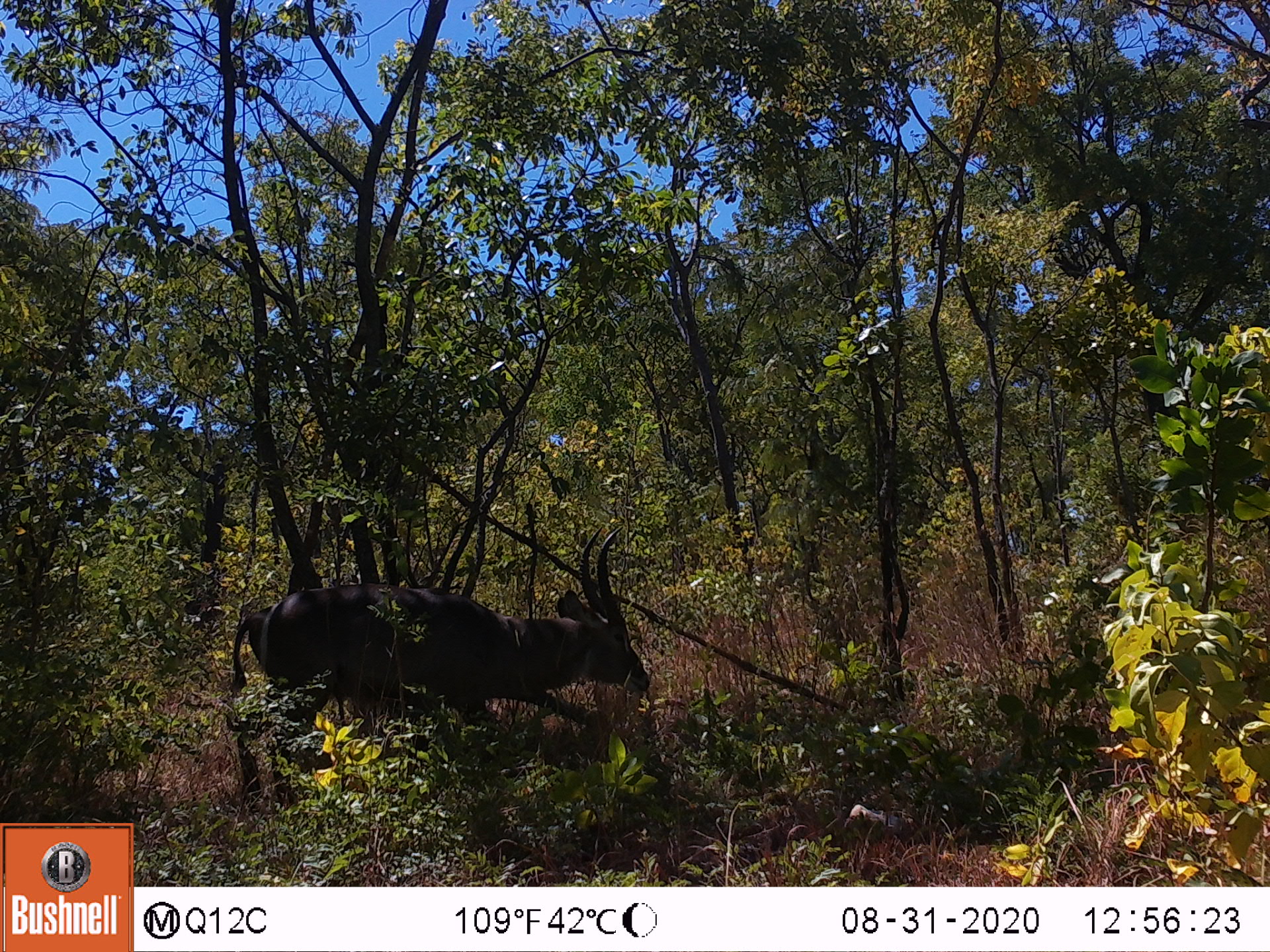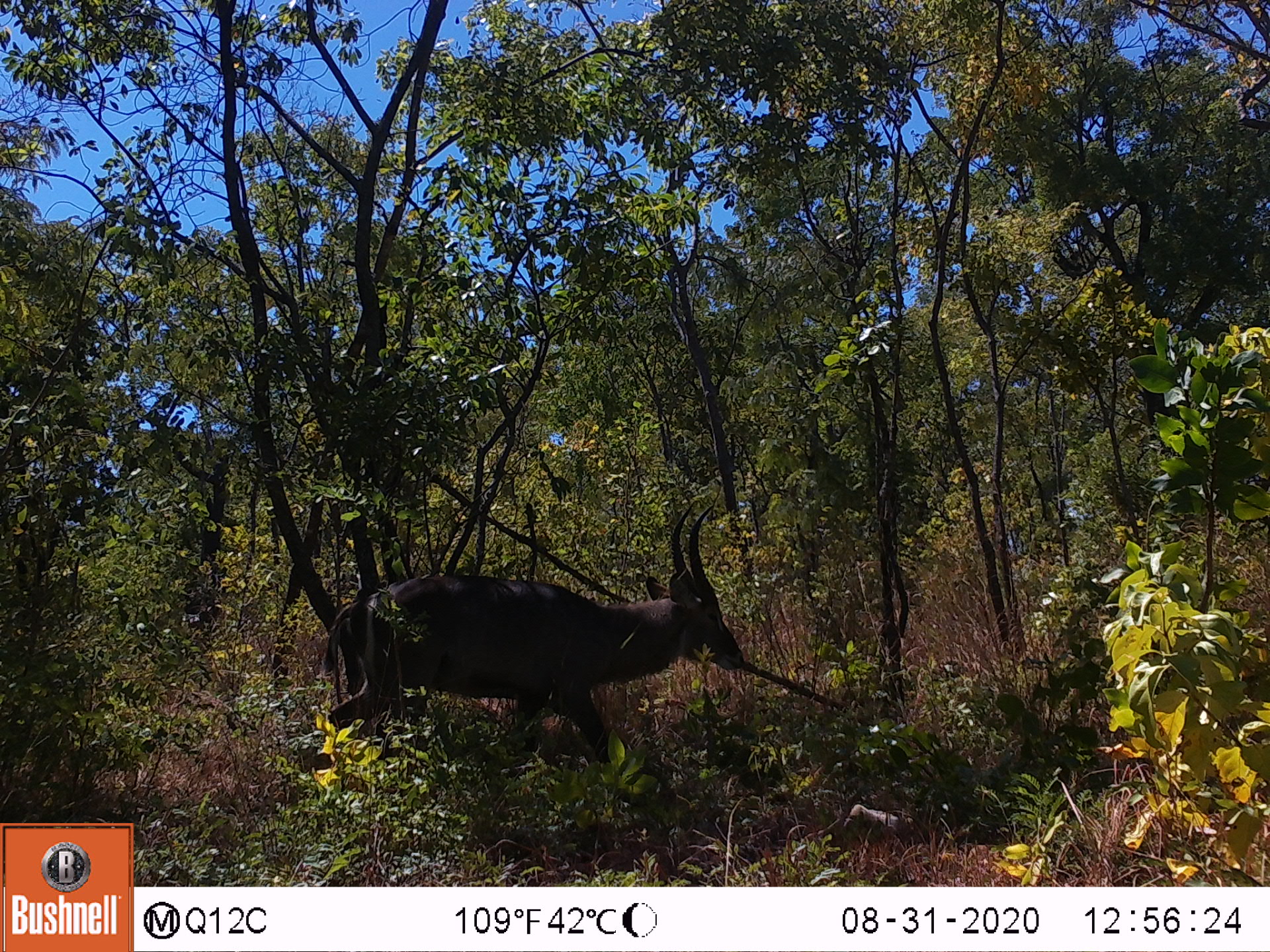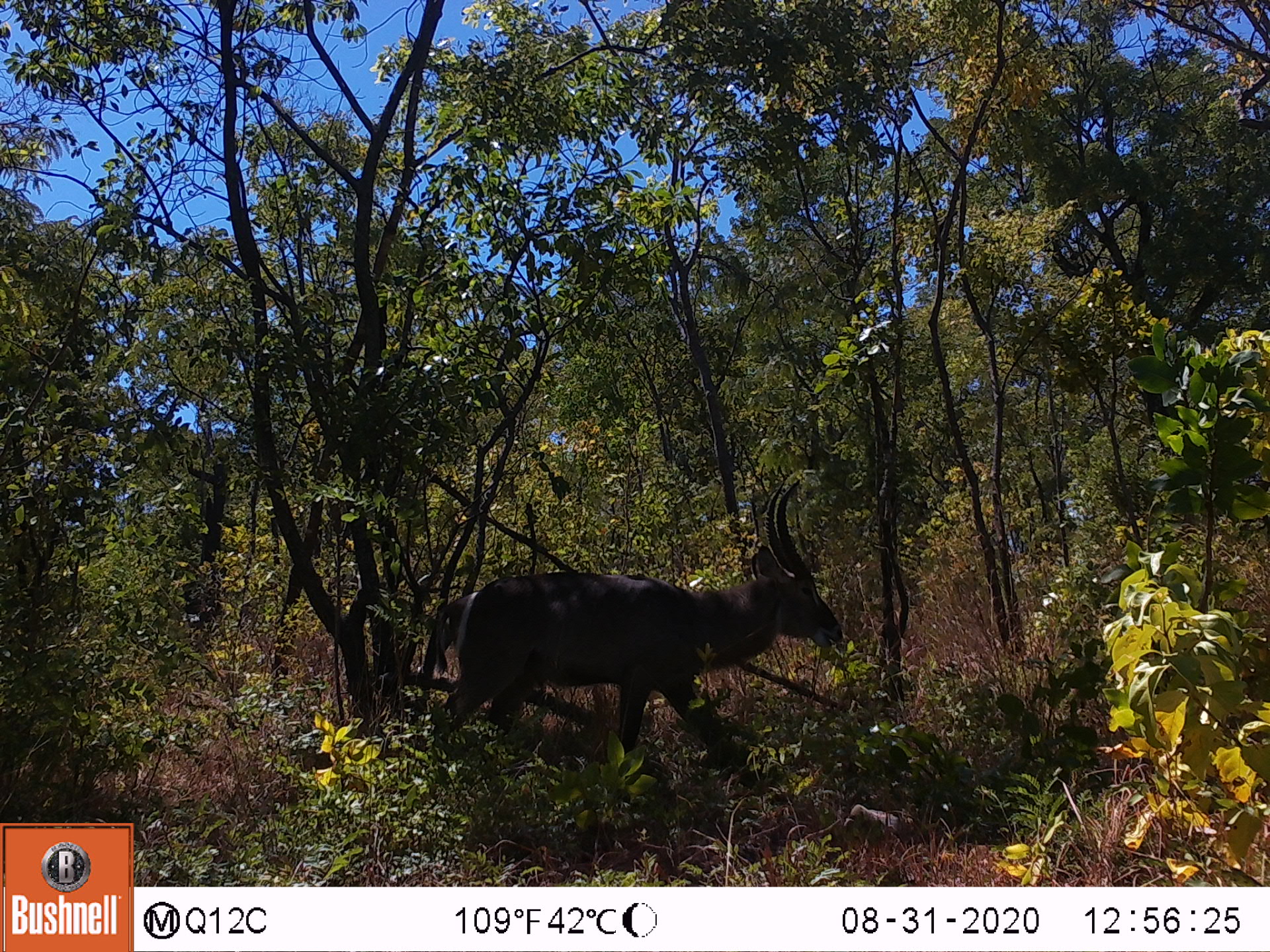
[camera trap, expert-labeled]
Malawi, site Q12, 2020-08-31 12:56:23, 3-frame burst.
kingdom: Animalia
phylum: Chordata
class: Mammalia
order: Artiodactyla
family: Bovidae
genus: Kobus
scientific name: Kobus ellipsiprymnus ellipsiprymnus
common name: common waterbuck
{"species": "common waterbuck (Kobus ellipsiprymnus ellipsiprymnus)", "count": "1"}